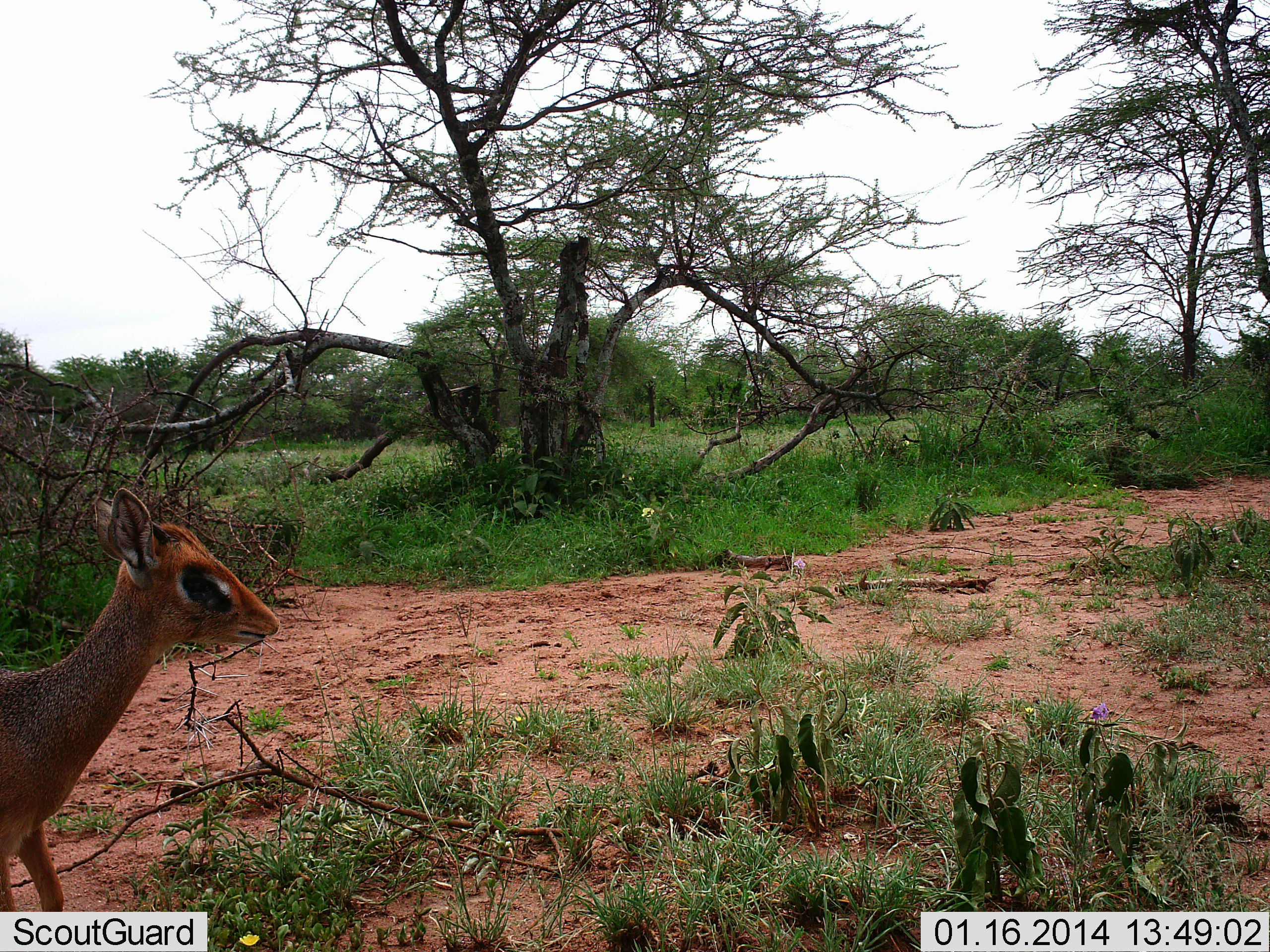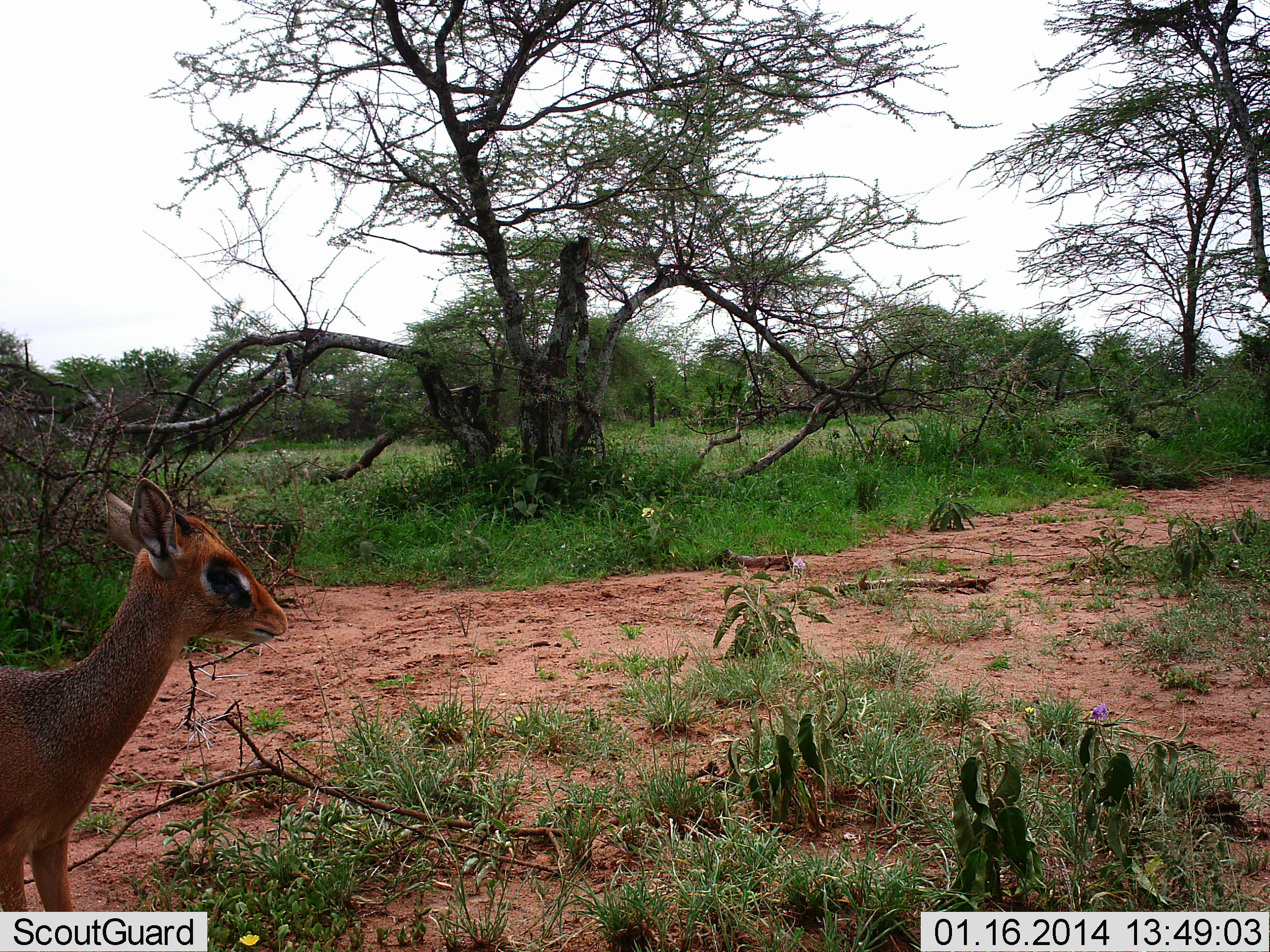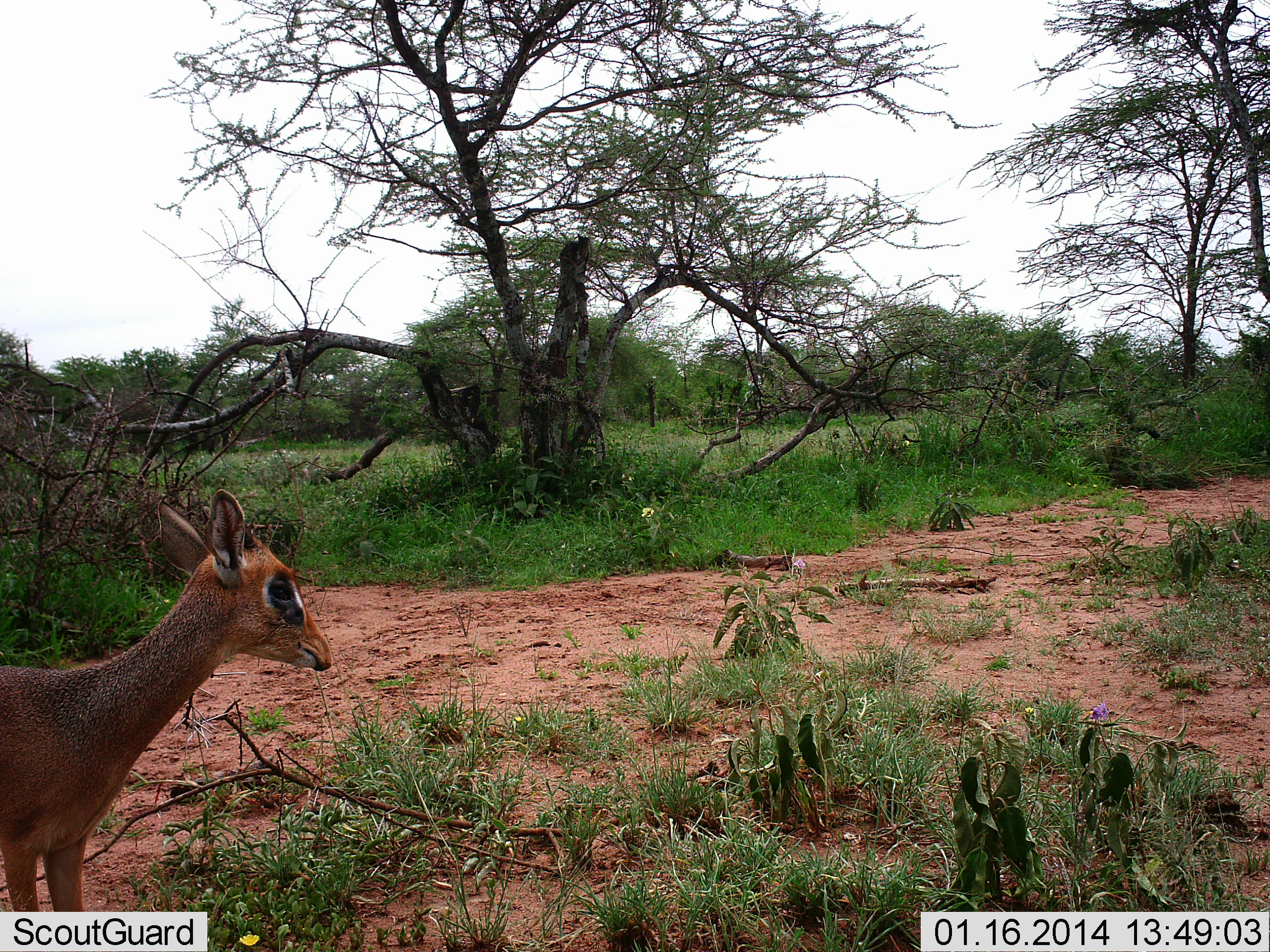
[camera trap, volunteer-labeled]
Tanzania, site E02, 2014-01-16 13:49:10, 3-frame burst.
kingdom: Animalia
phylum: Chordata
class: Mammalia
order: Artiodactyla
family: Bovidae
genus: Madoqua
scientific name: Madoqua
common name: dikdik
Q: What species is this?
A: Dikdik (Madoqua).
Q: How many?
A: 1.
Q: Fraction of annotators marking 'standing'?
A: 80%.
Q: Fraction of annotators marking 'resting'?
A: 0%.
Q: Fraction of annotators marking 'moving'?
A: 10%.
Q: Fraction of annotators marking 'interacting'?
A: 0%.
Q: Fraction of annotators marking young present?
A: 0%.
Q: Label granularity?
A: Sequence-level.